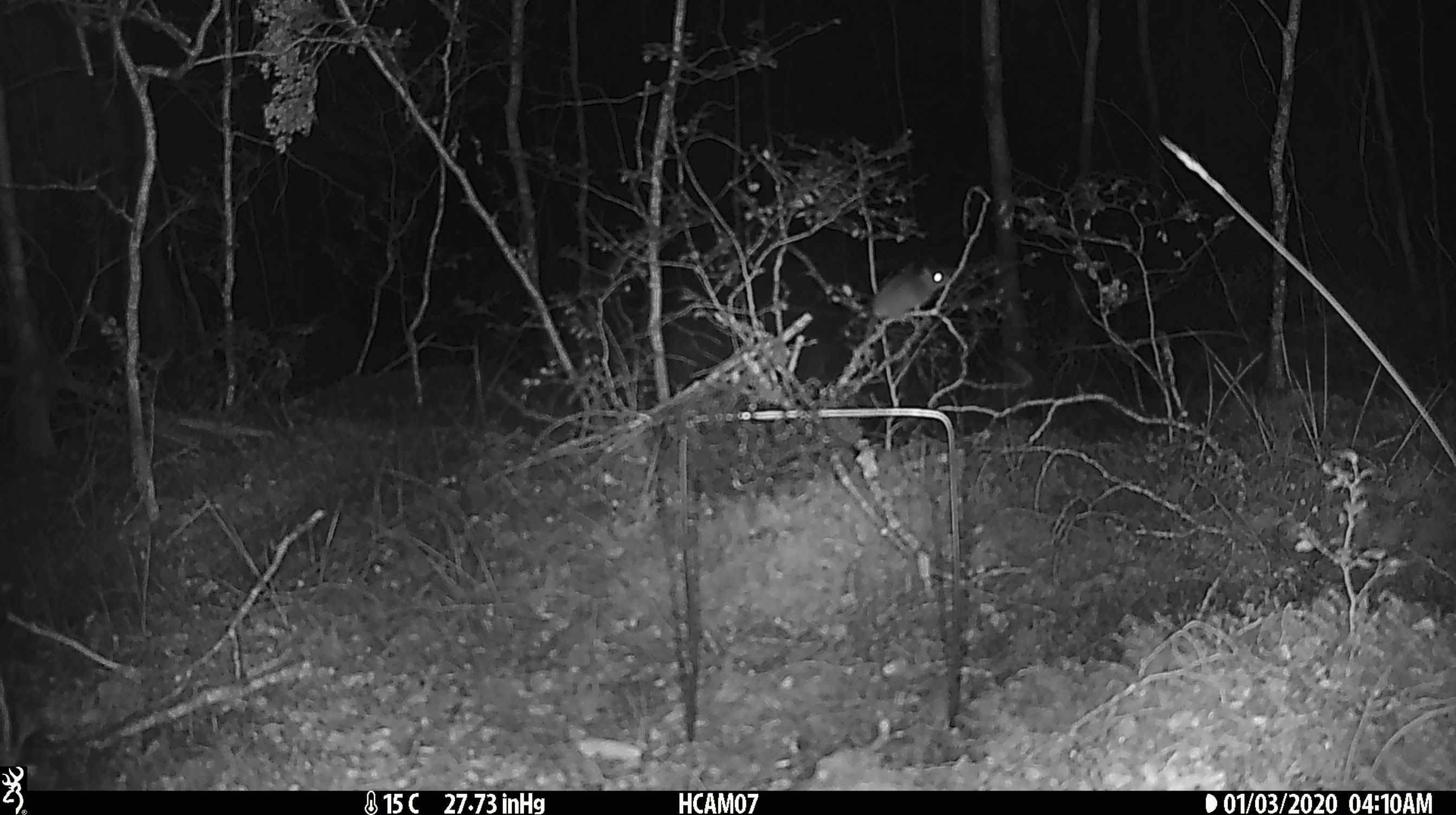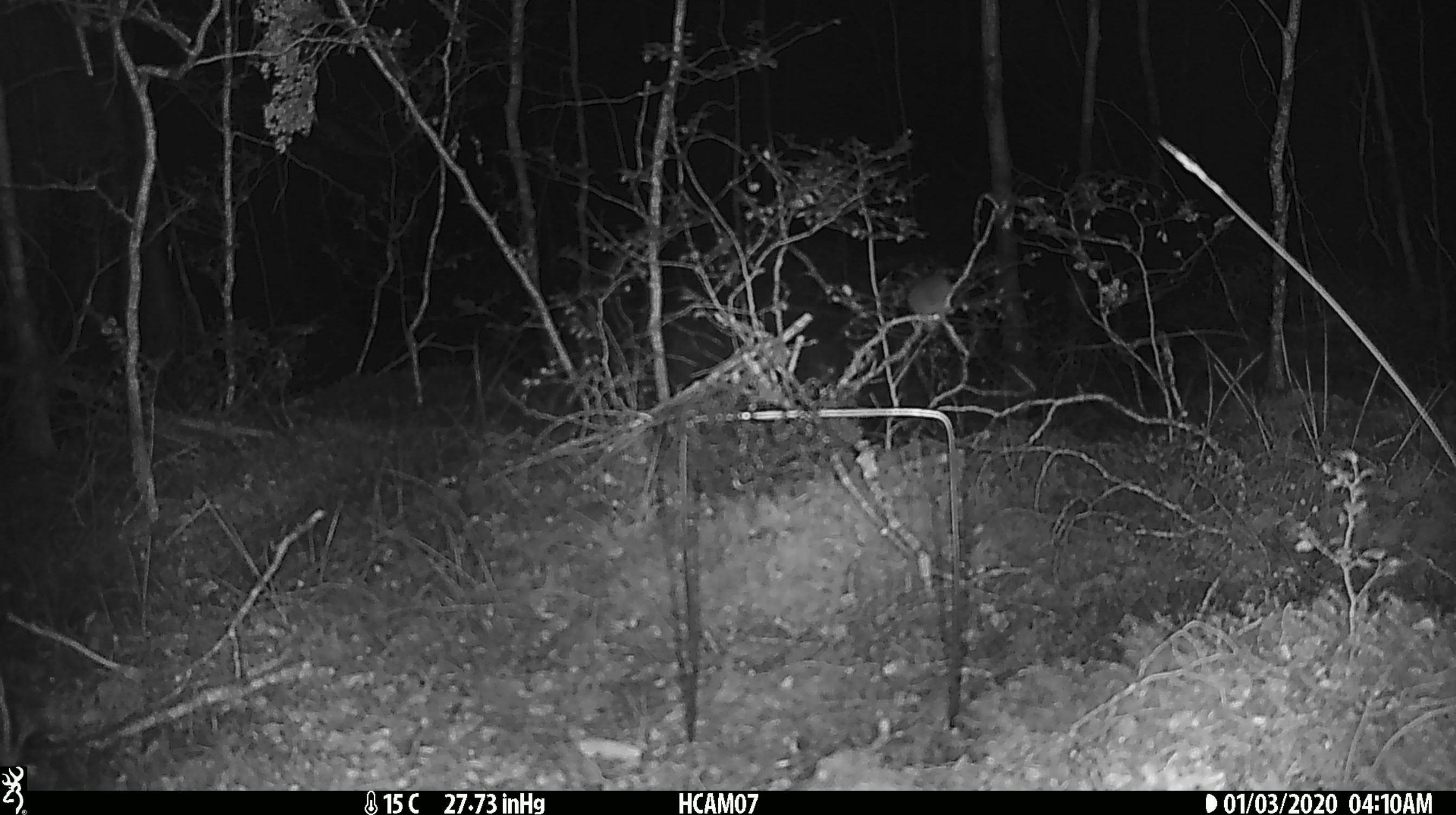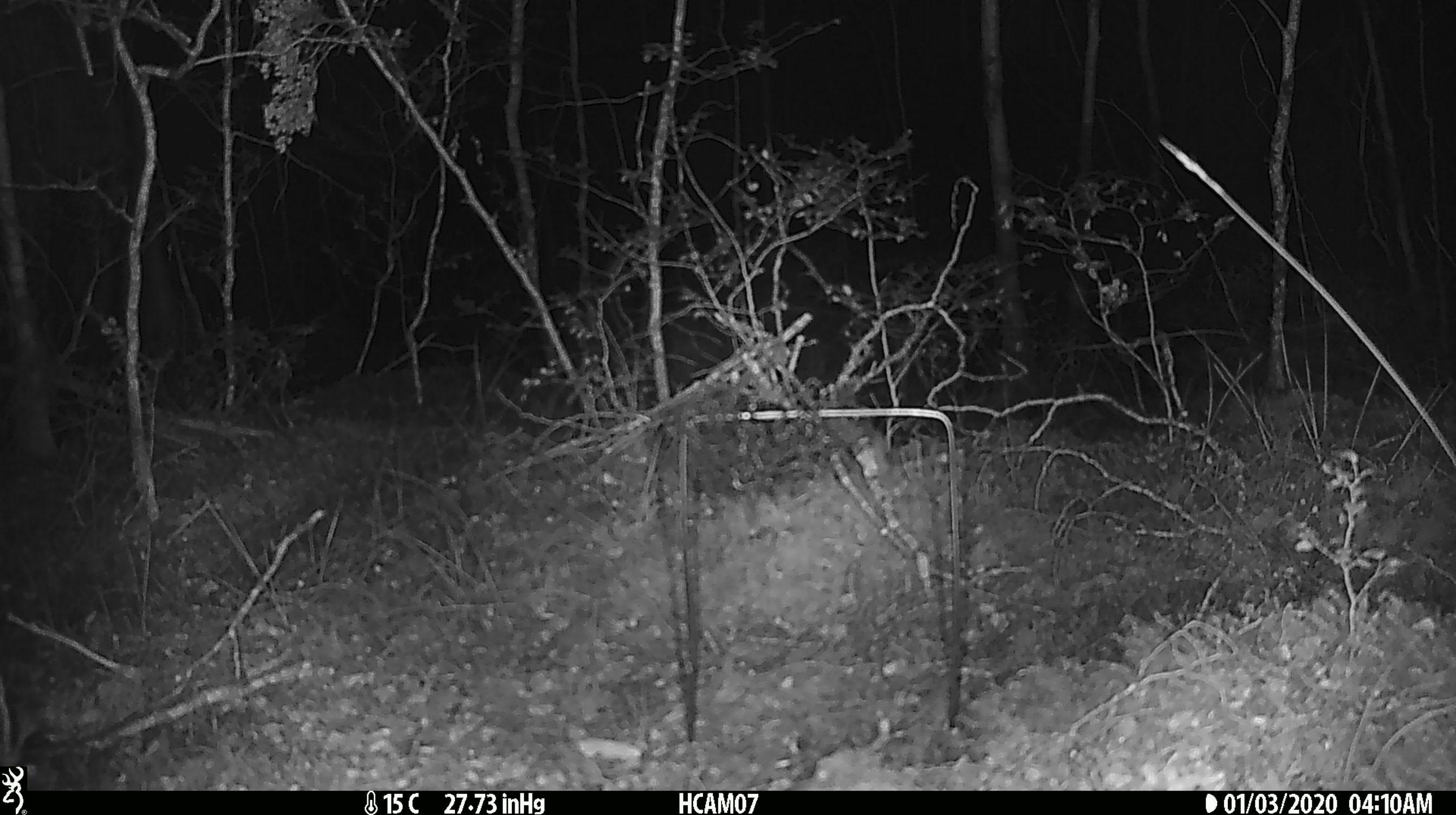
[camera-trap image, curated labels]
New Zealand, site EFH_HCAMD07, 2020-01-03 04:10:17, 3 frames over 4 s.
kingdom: Animalia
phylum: Chordata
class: Mammalia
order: Rodentia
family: Muridae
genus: Mus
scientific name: Mus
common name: mouse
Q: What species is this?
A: Mouse (Mus).